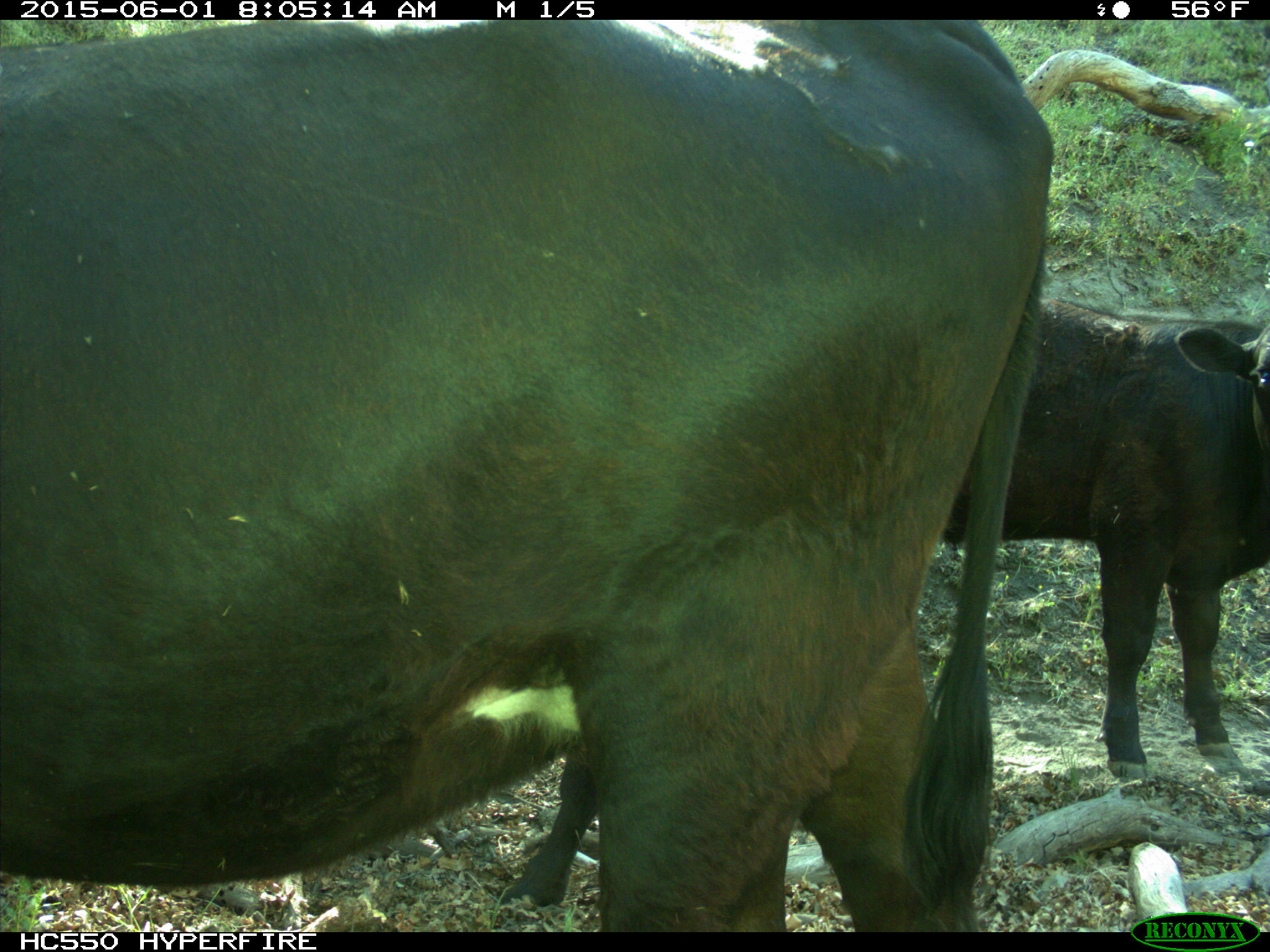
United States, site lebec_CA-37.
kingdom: Animalia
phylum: Chordata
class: Mammalia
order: Artiodactyla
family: Bovidae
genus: Bos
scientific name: Bos taurus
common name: domestic cow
Bos taurus (domestic cow).